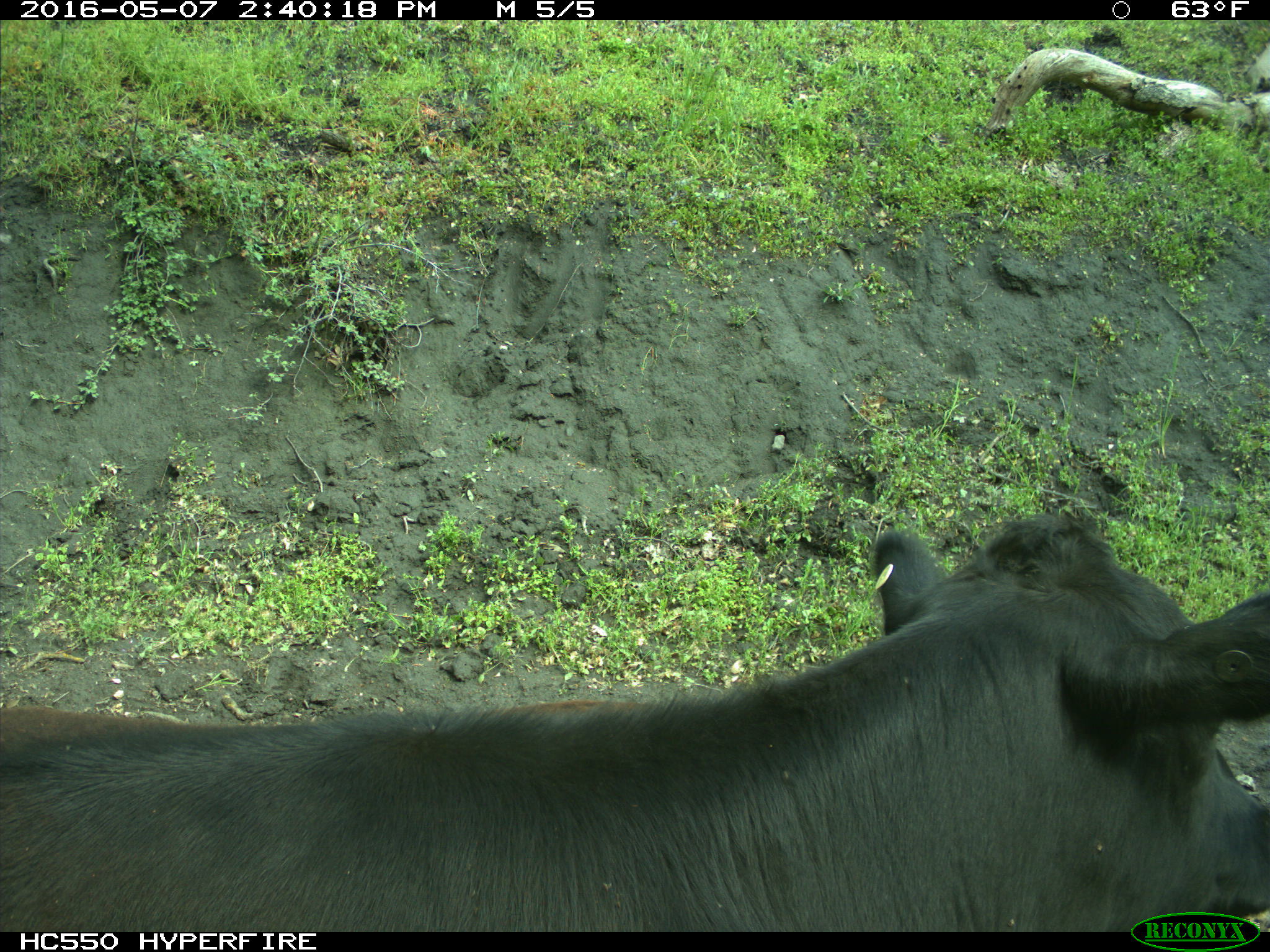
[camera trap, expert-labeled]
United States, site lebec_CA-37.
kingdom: Animalia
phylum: Chordata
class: Mammalia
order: Artiodactyla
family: Bovidae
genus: Bos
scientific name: Bos taurus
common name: domestic cow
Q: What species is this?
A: Bos taurus (domestic cow).